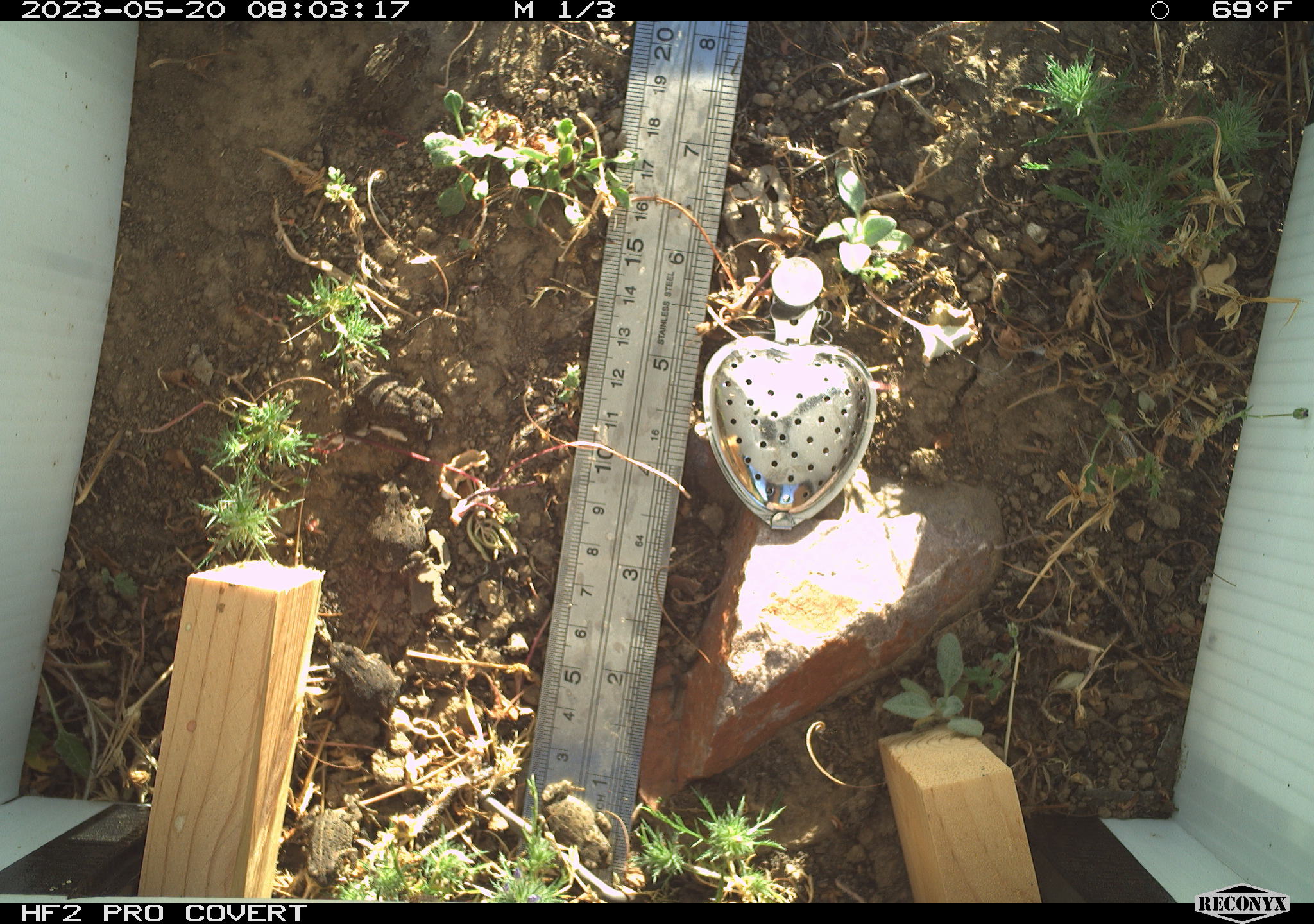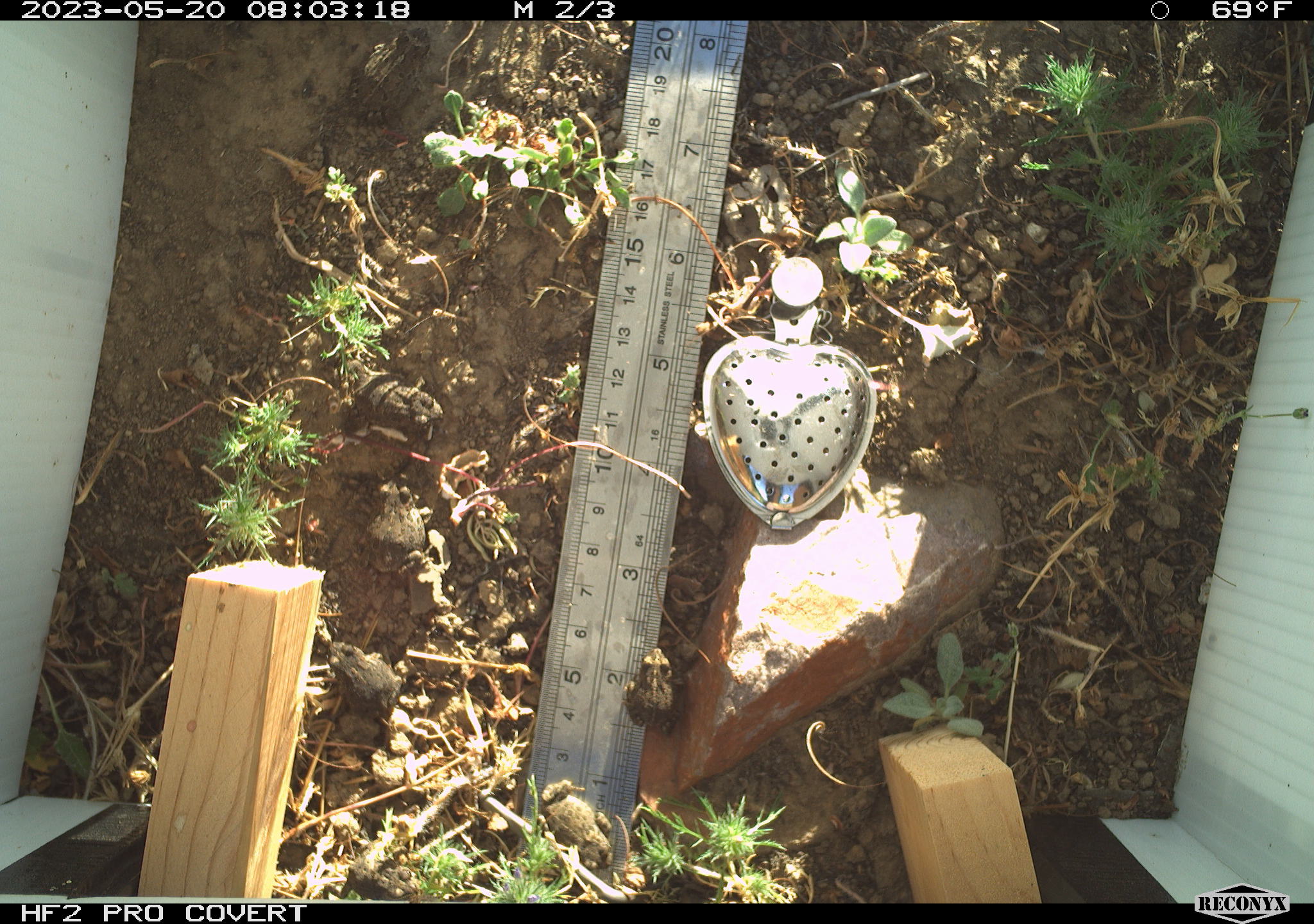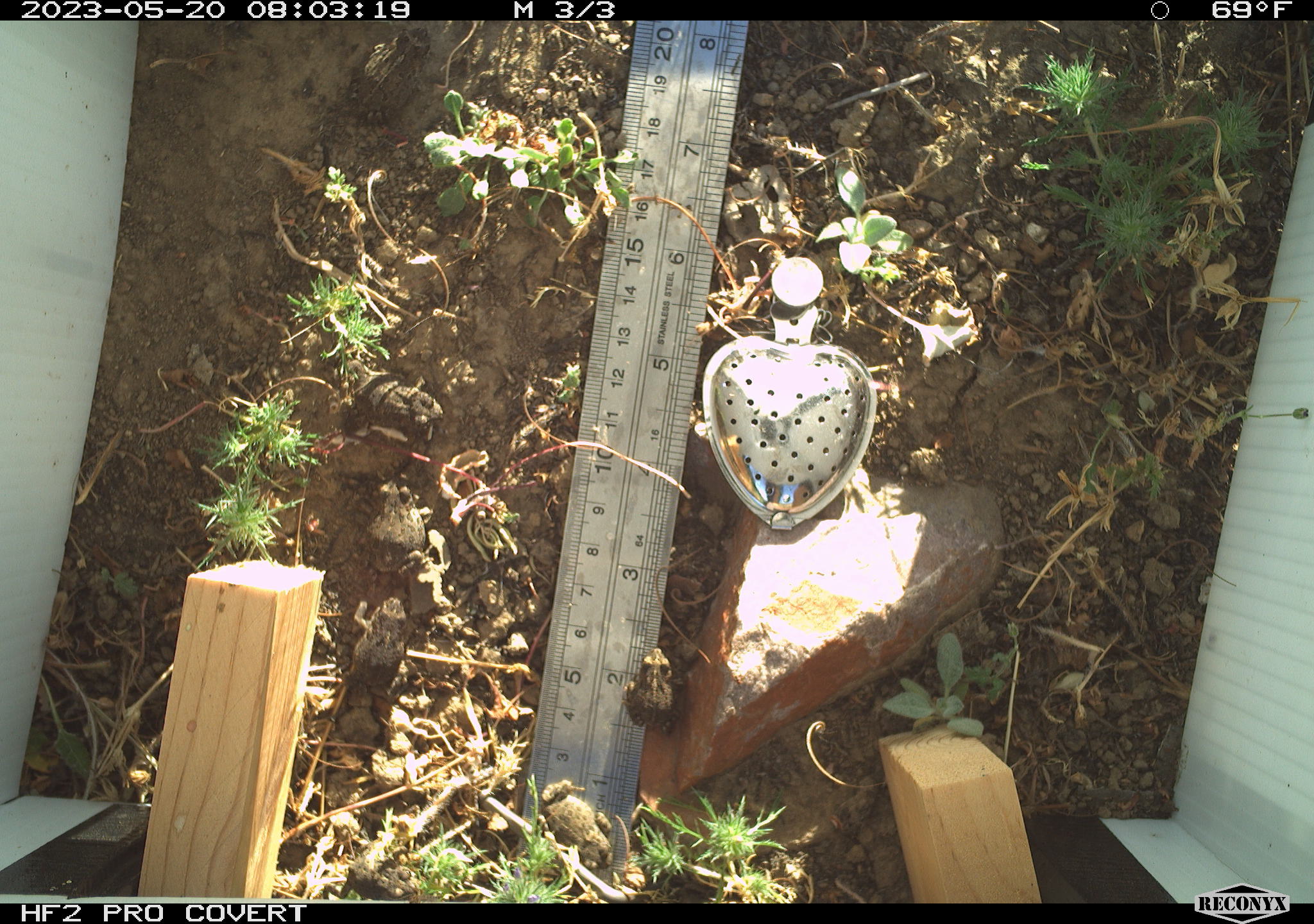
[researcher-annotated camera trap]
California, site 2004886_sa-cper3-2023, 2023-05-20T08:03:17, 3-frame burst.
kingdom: Animalia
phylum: Chordata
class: Amphibia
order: Anura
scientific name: Anura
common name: frogs